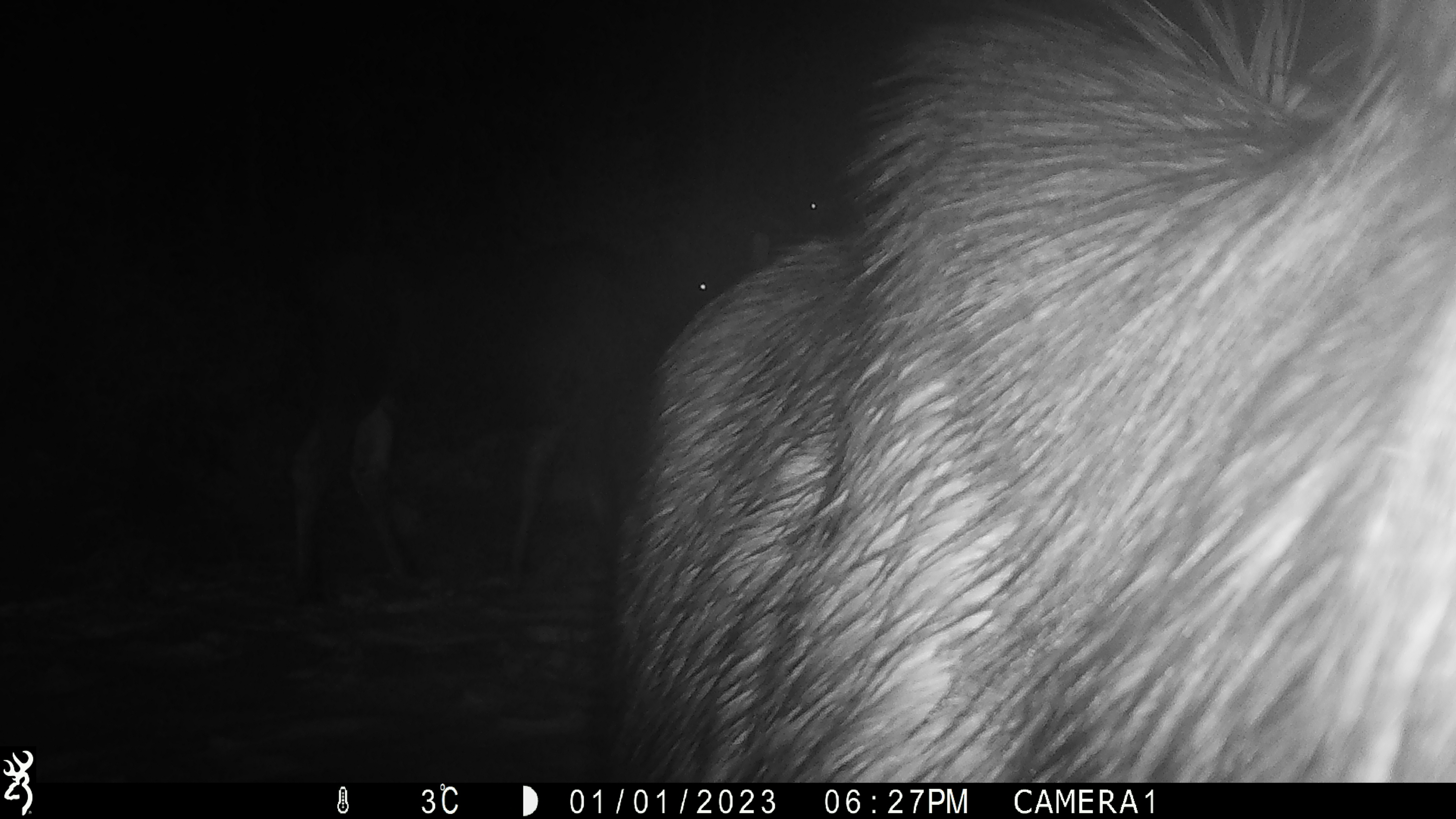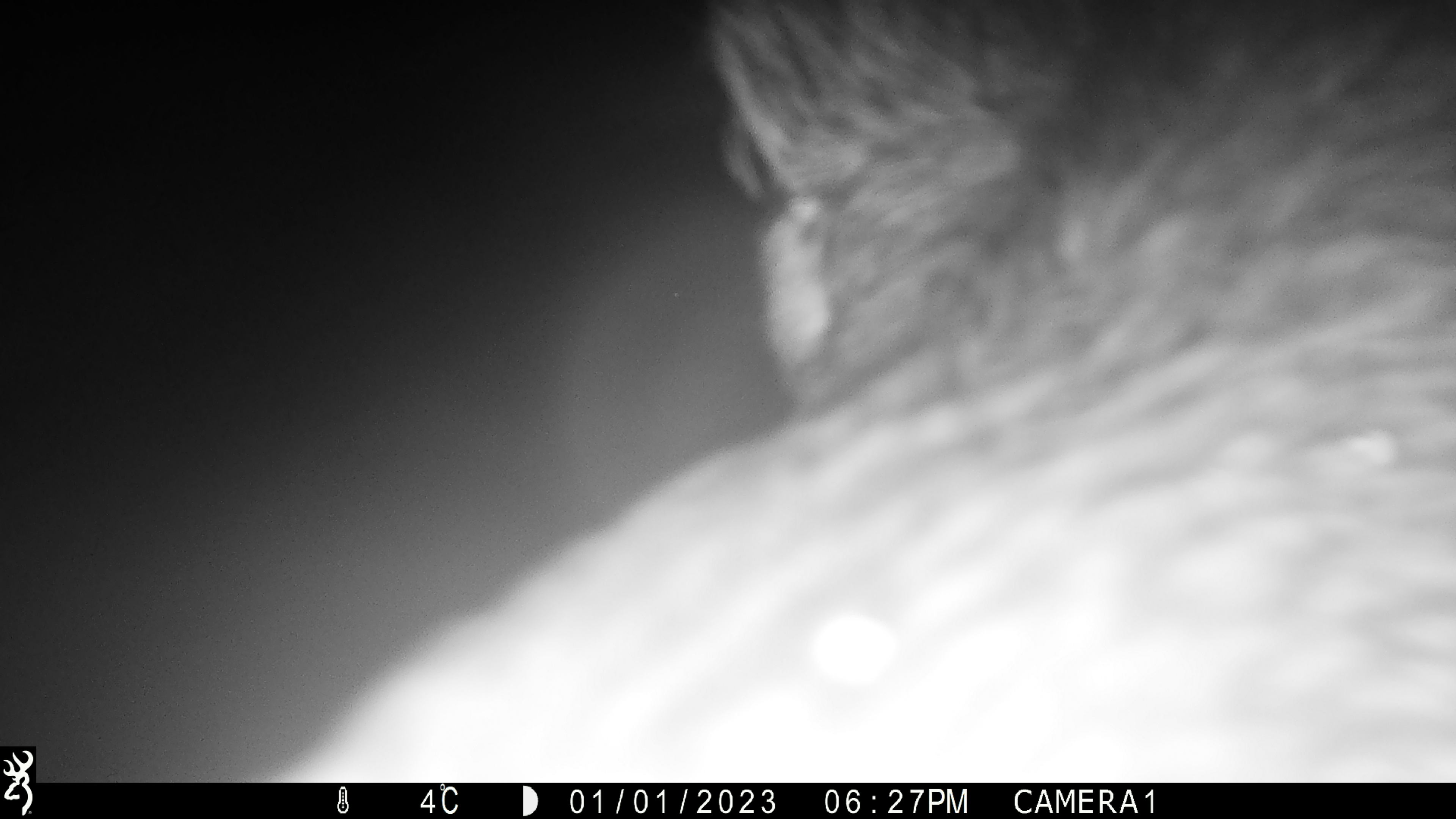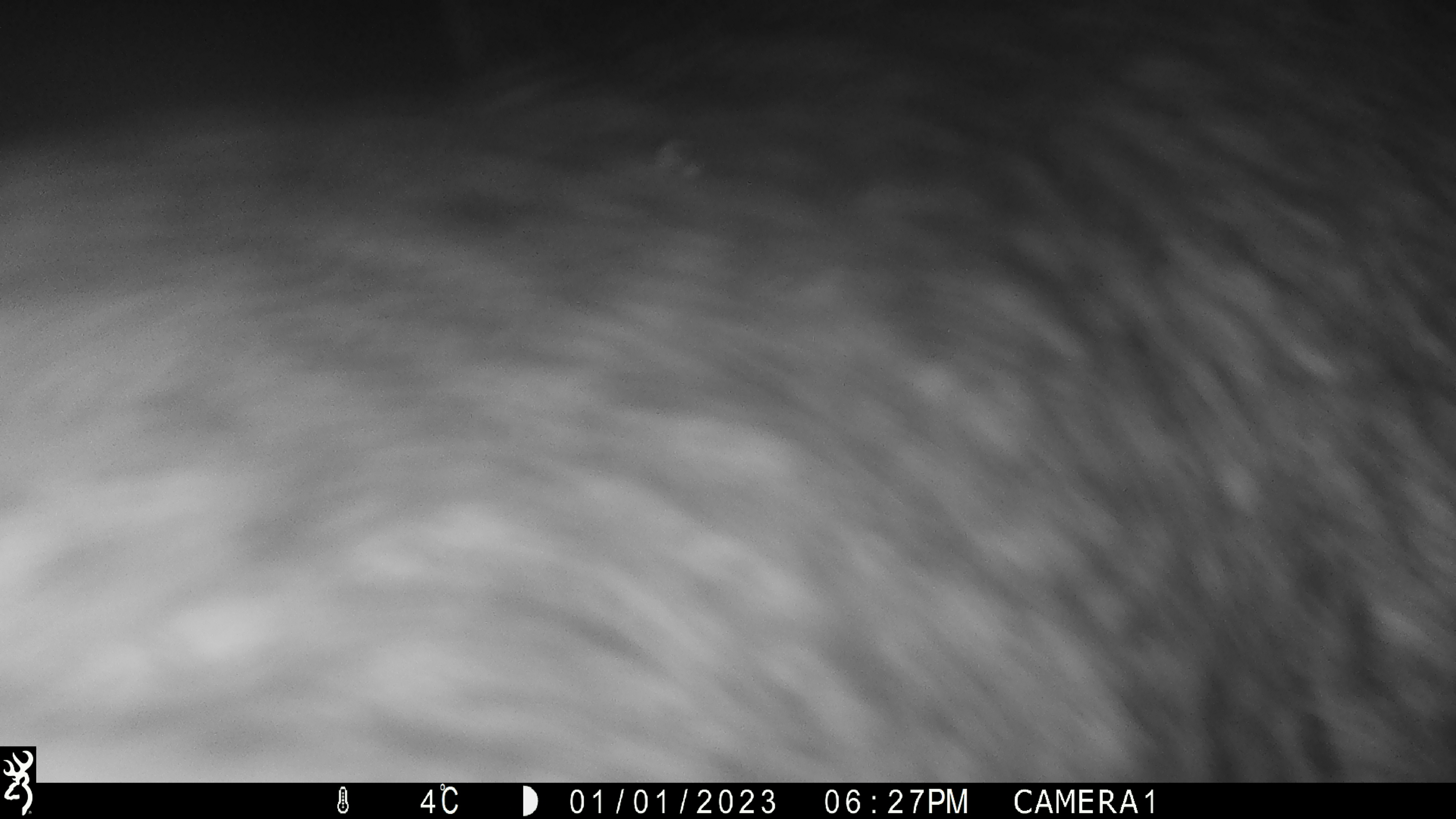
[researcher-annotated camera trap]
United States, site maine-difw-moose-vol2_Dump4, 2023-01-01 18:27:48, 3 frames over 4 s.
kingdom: Animalia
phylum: Chordata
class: Mammalia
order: Artiodactyla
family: Cervidae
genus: Alces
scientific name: Alces alces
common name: moose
Moose (Alces alces).